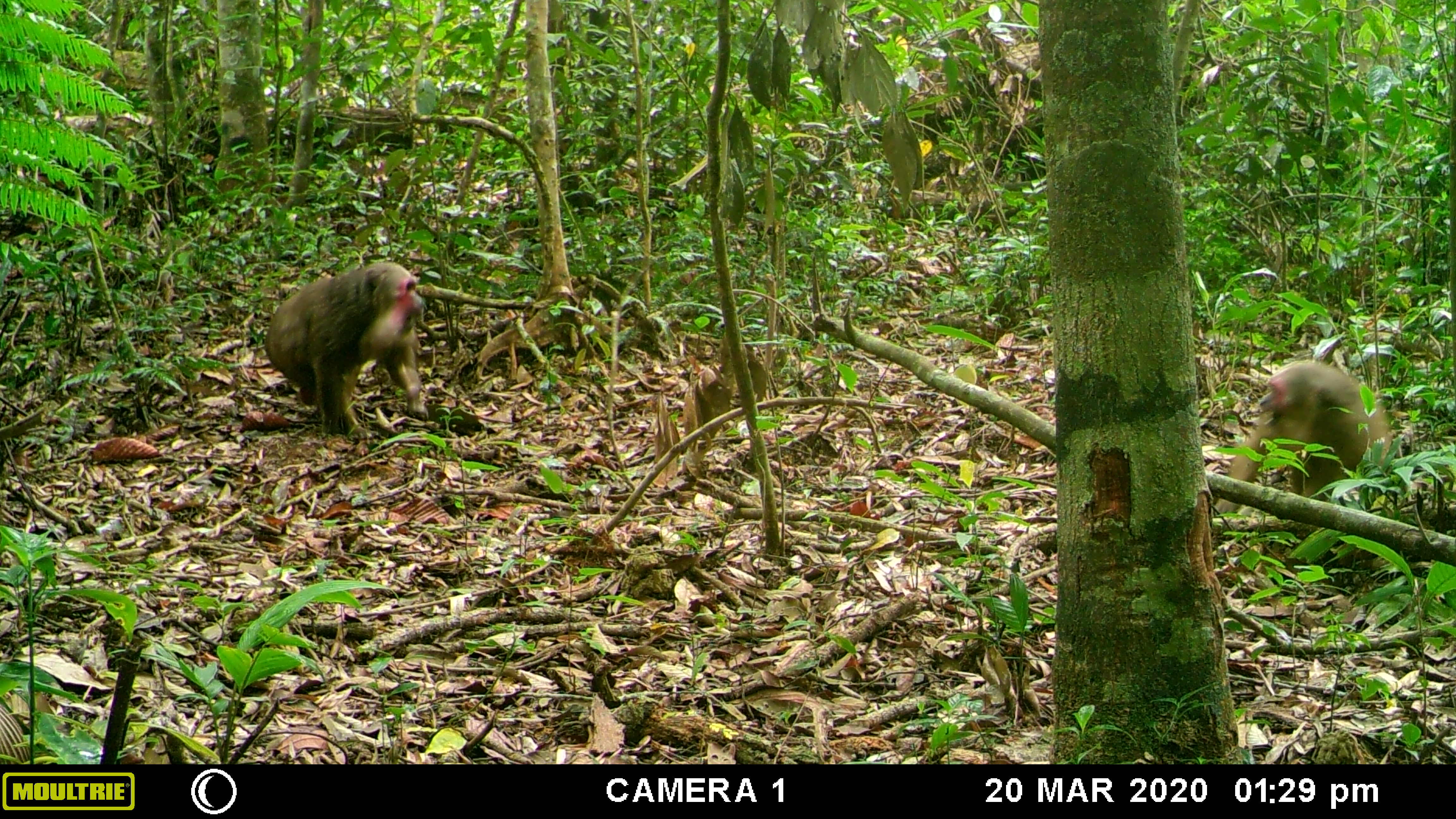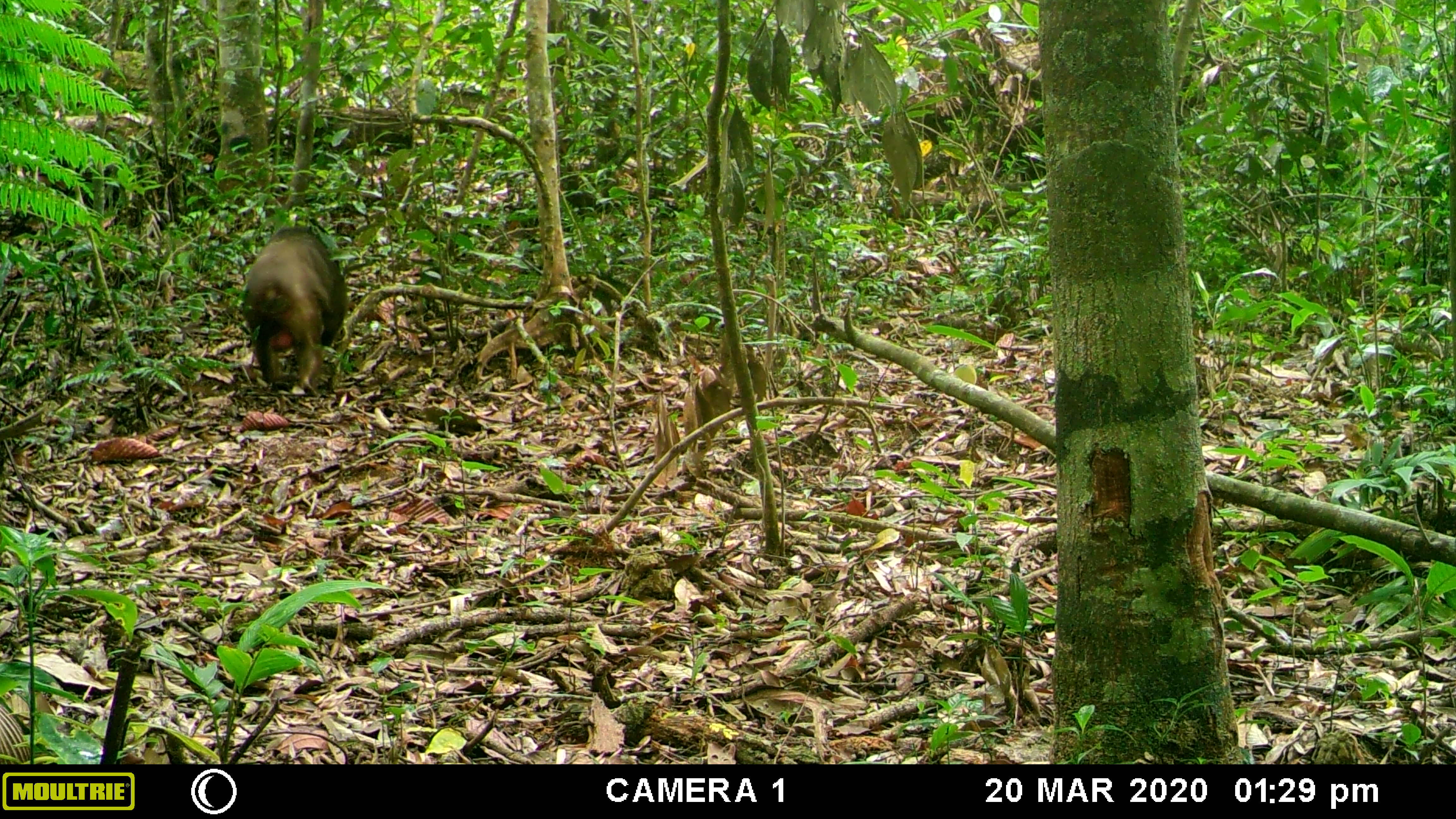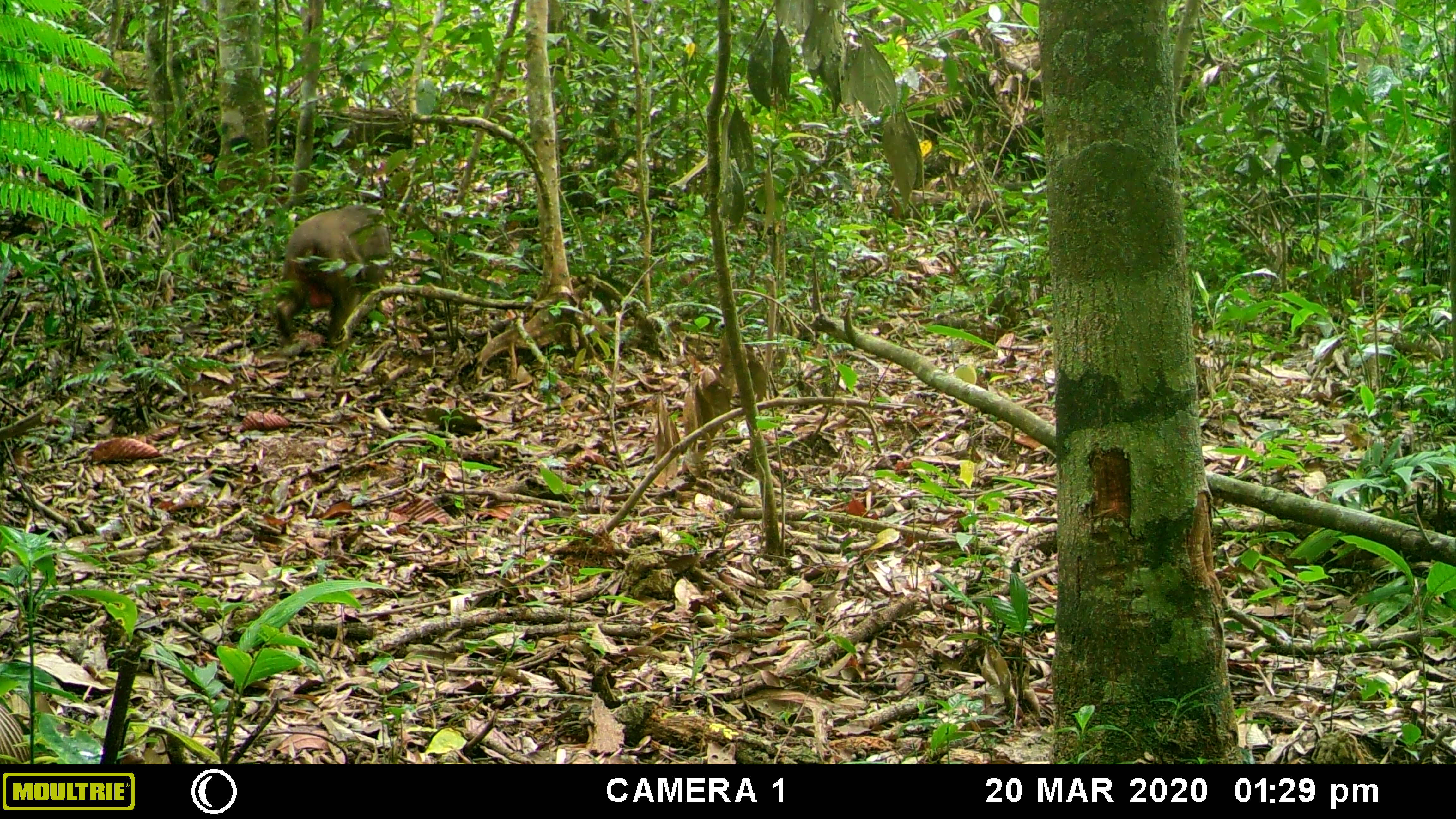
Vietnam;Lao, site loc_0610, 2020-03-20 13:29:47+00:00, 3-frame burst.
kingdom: Animalia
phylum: Chordata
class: Mammalia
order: Primates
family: Cercopithecidae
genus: Macaca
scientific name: Macaca arctoides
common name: stump-tailed macaque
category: stump tailed macaque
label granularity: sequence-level